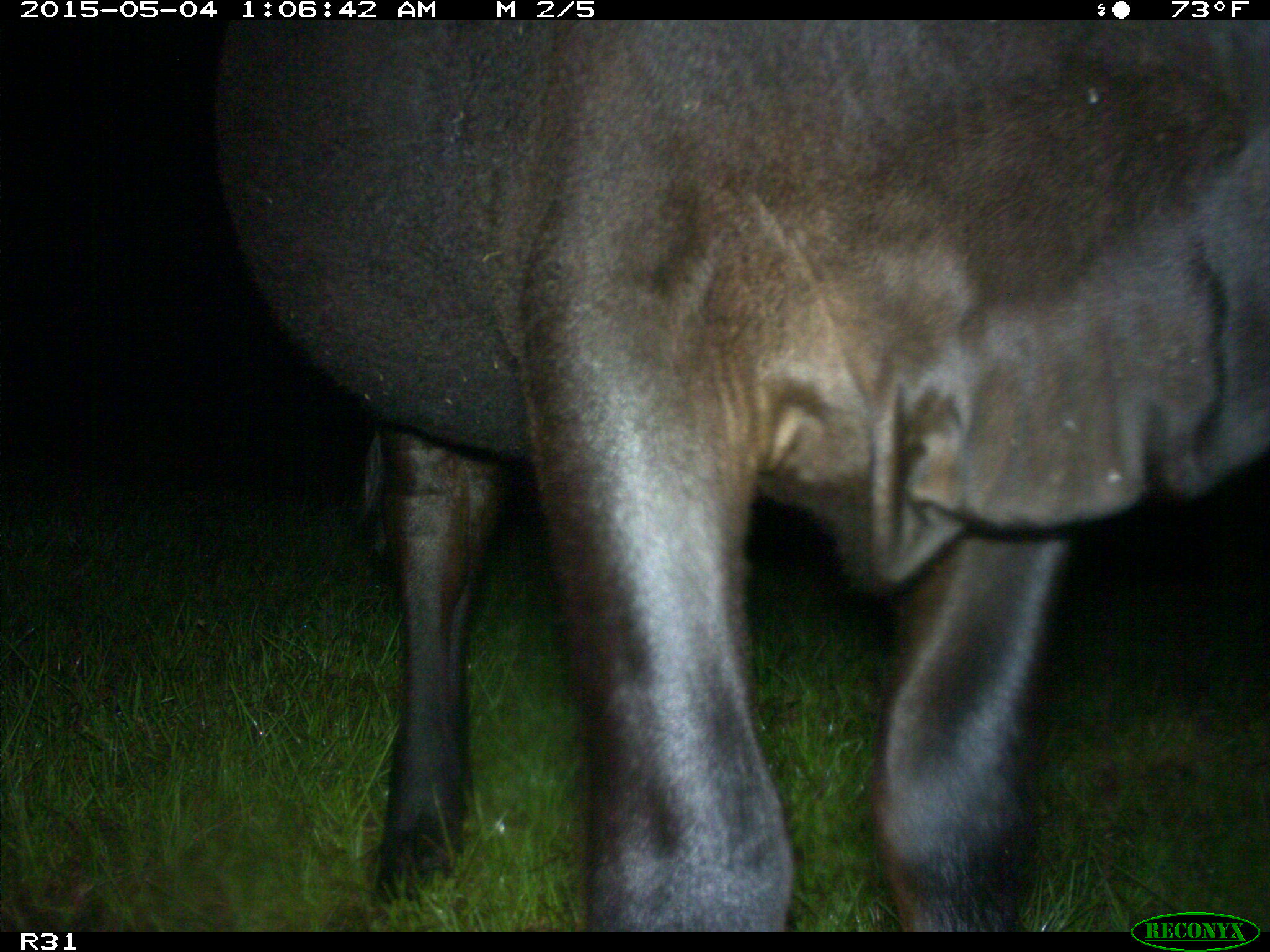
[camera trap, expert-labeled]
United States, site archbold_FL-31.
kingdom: Animalia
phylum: Chordata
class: Mammalia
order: Artiodactyla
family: Bovidae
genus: Bos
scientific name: Bos taurus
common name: domestic cow